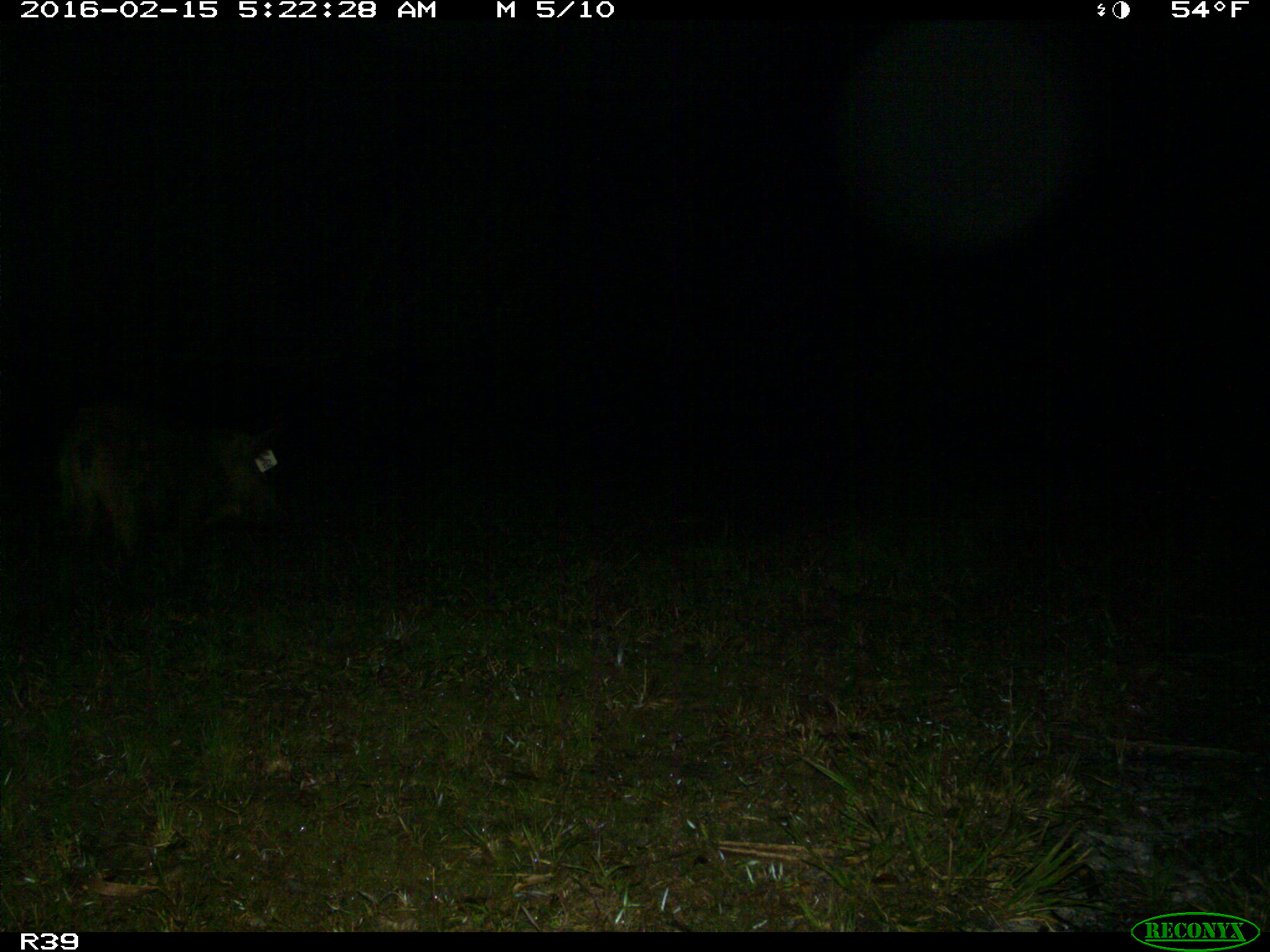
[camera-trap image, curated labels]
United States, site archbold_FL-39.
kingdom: Animalia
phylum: Chordata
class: Mammalia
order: Artiodactyla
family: Suidae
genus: Sus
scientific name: Sus scrofa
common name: wild boar